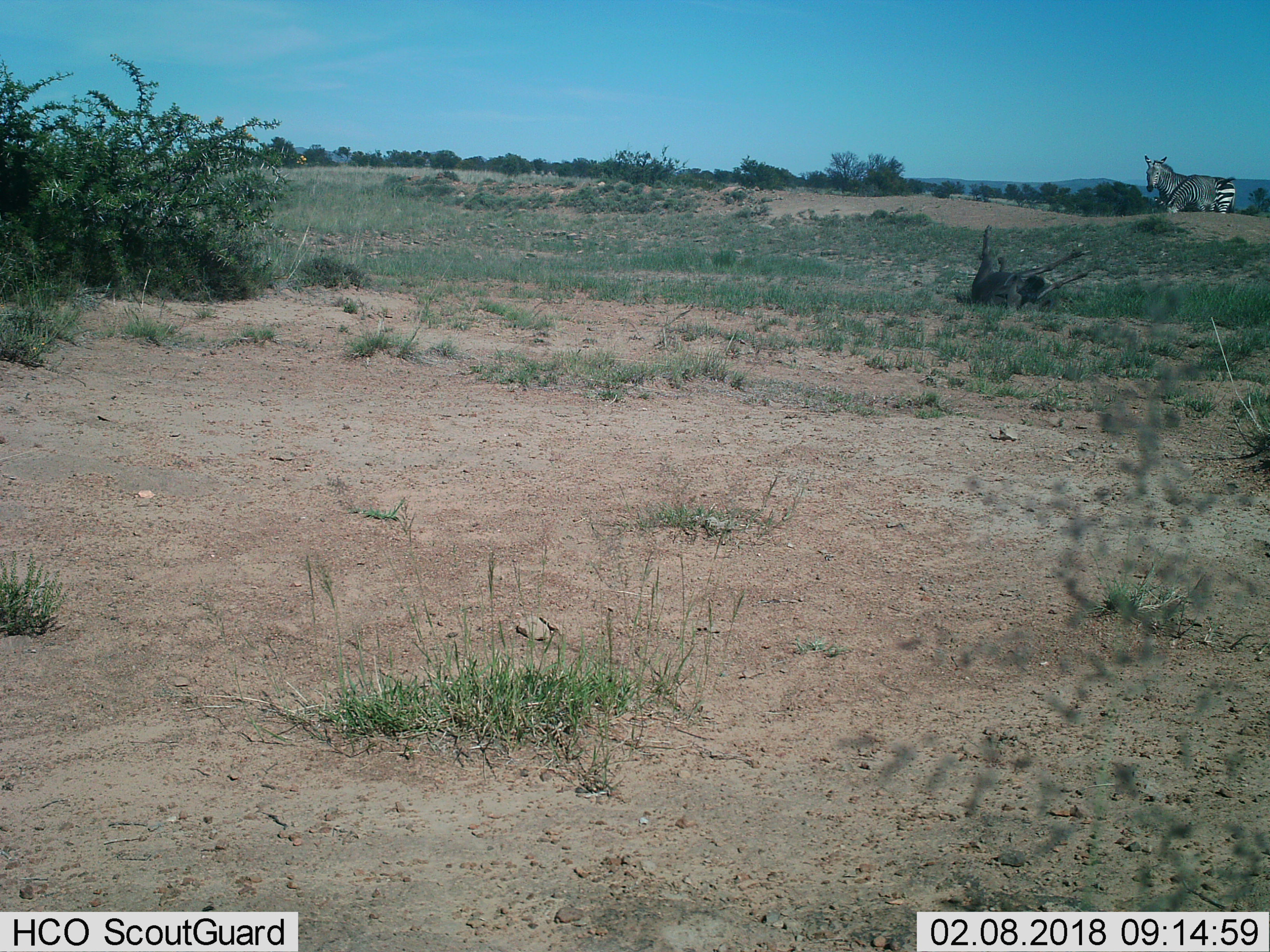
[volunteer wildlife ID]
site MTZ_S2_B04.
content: unidentified animal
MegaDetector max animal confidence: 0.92